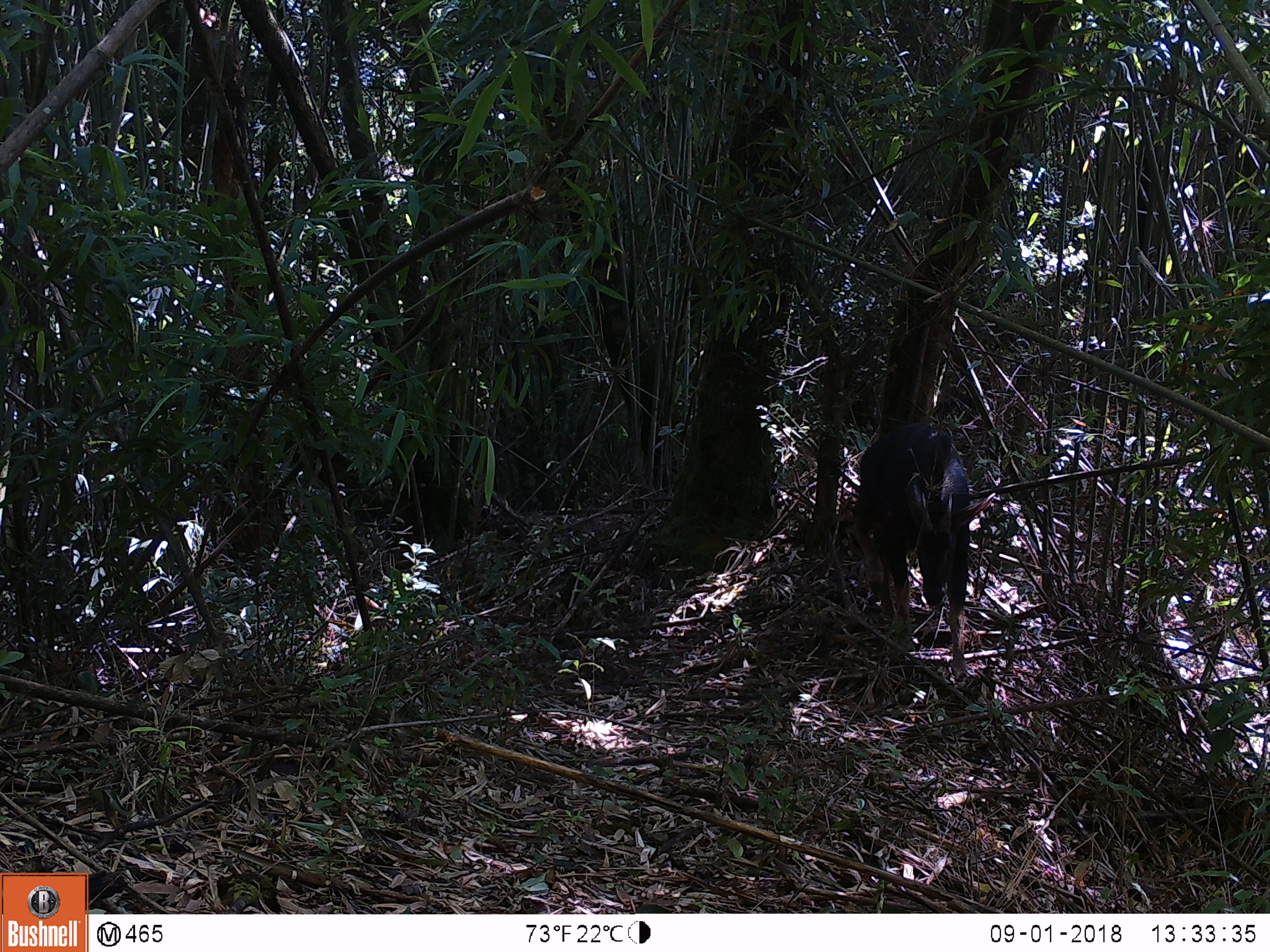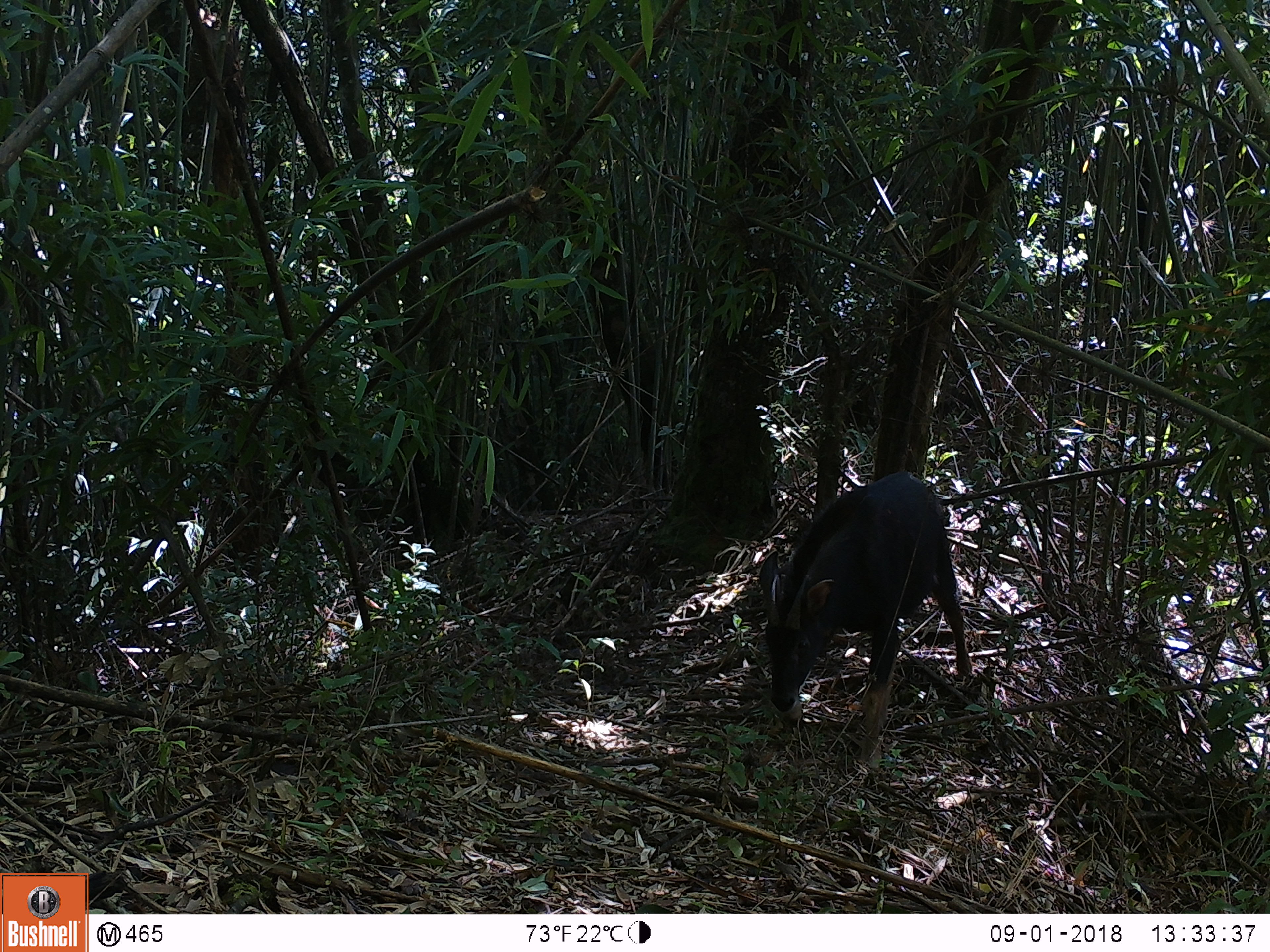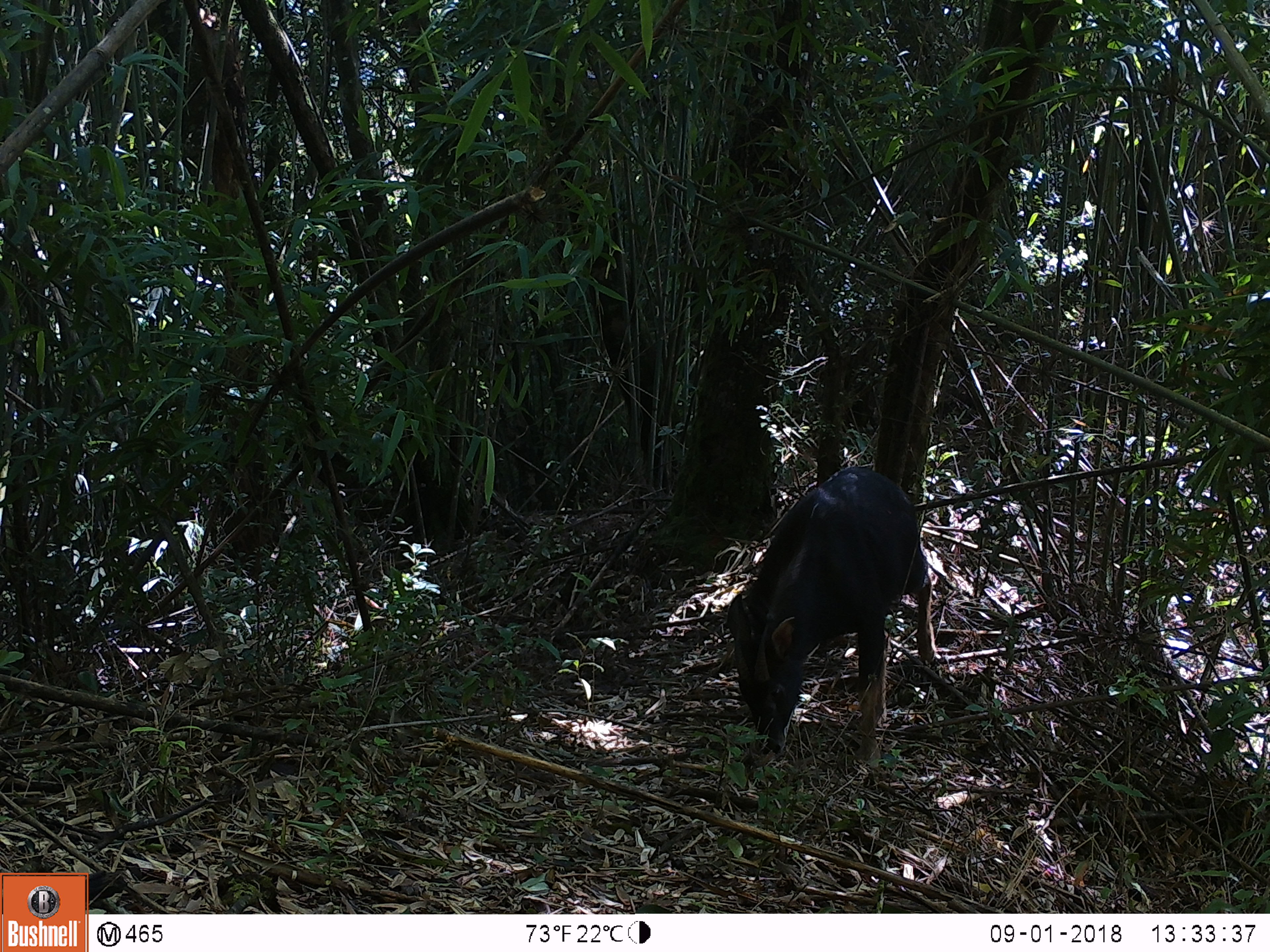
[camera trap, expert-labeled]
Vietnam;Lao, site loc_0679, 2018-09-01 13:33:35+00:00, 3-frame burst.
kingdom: Animalia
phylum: Chordata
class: Mammalia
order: Artiodactyla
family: Bovidae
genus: Capricornis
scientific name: Capricornis sumatraensis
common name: chinese serow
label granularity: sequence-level